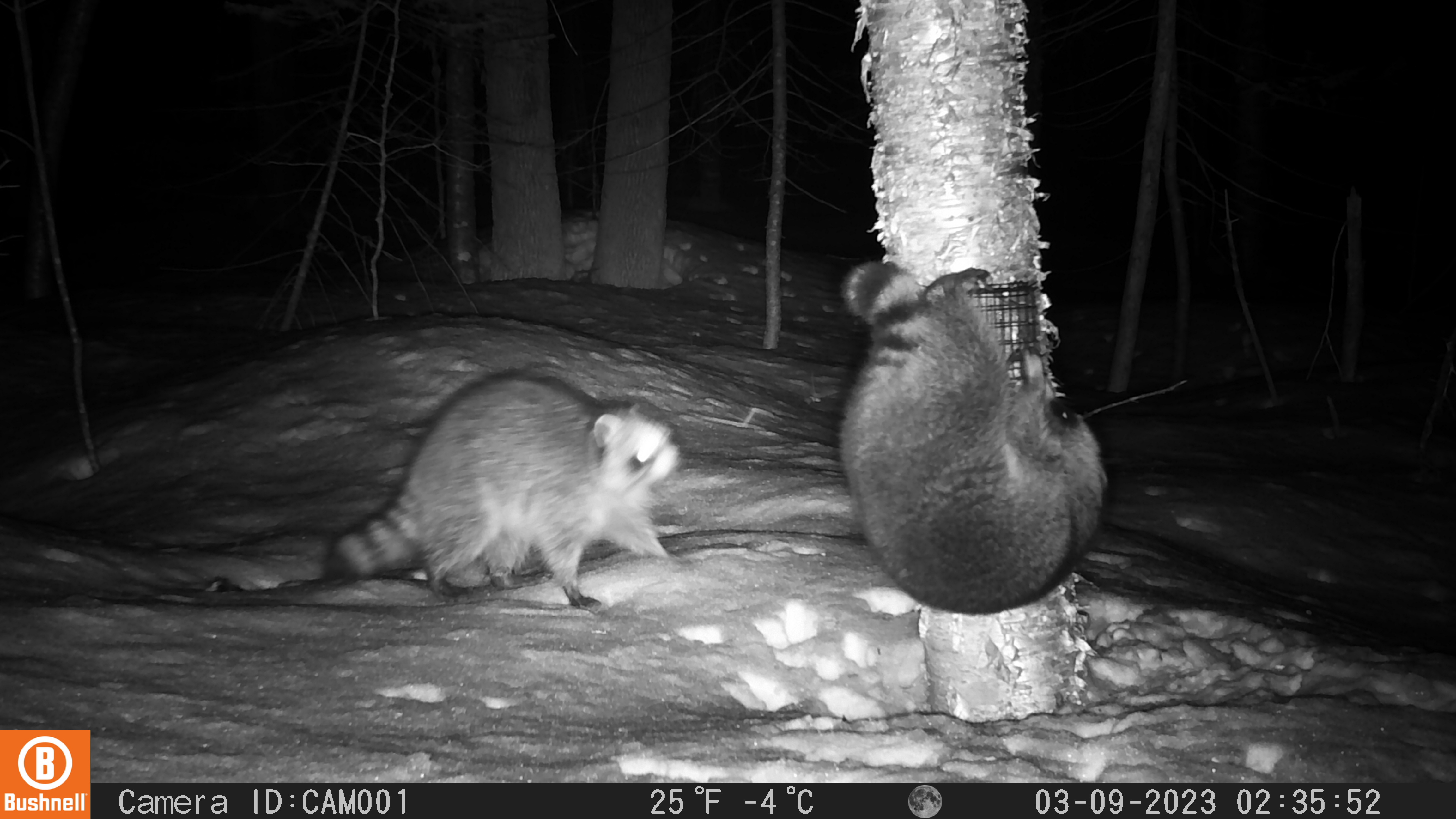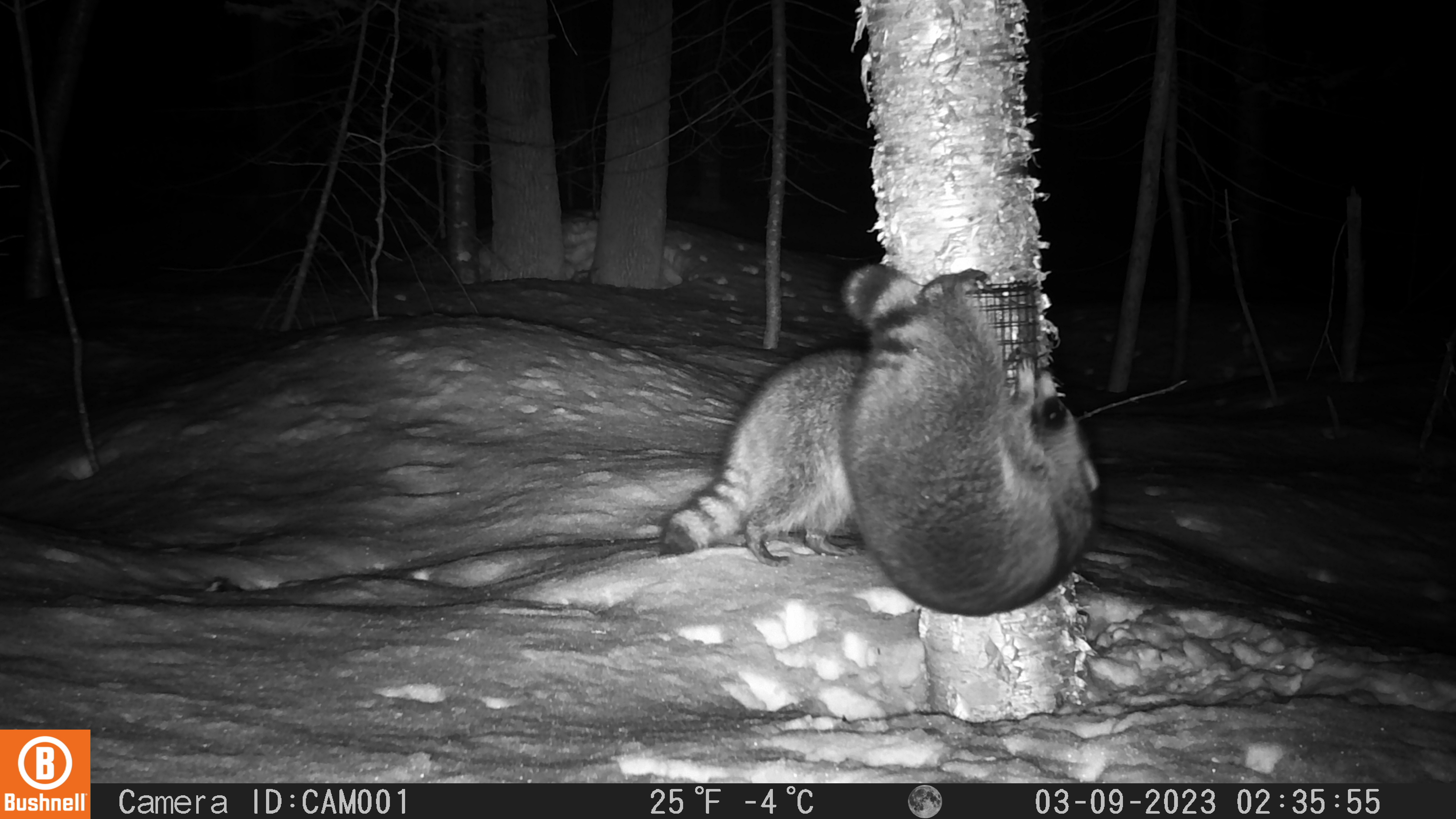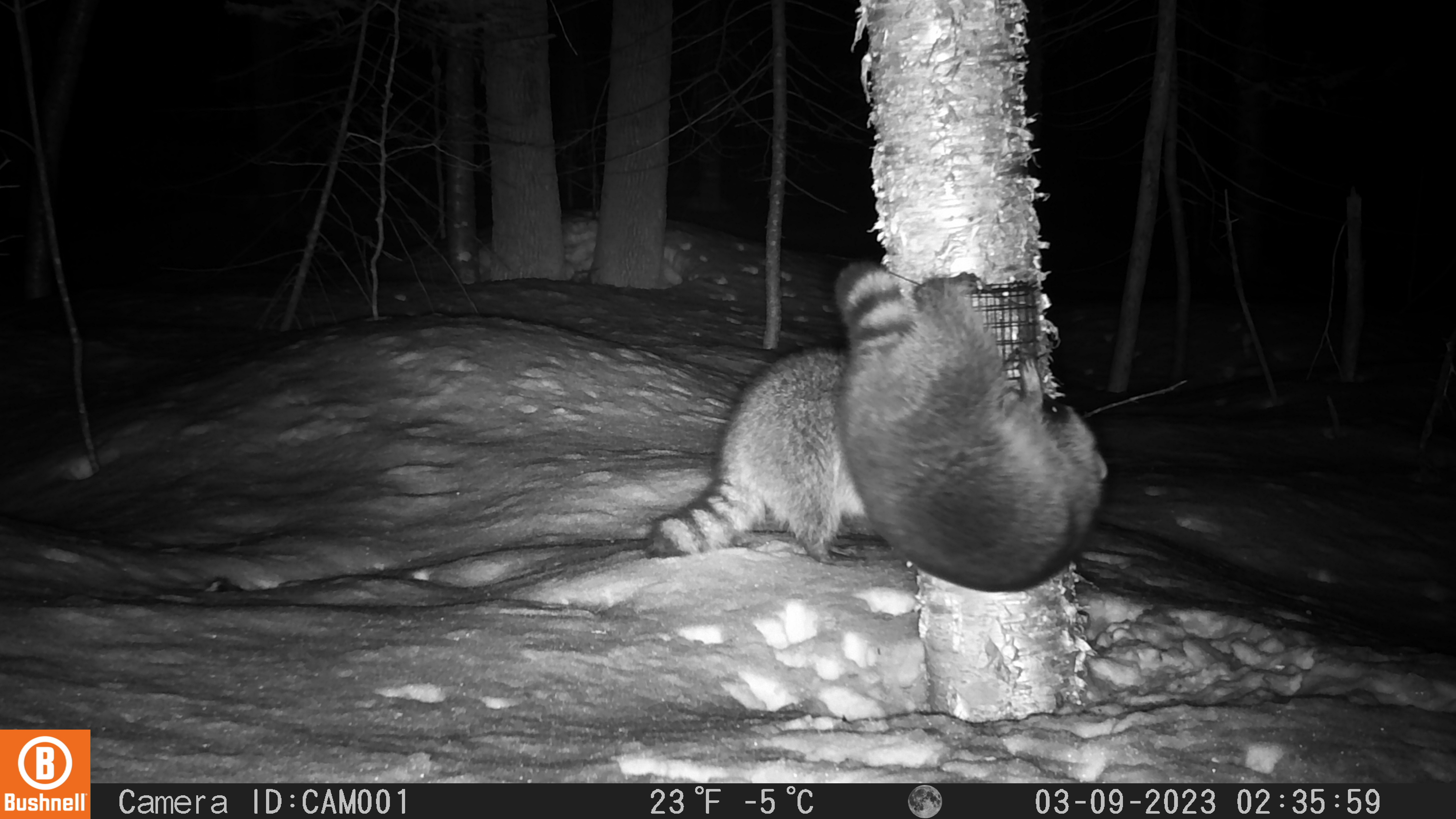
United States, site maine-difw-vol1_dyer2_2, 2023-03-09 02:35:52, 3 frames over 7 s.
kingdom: Animalia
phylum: Chordata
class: Mammalia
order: Carnivora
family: Procyonidae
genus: Procyon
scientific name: Procyon lotor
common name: raccoon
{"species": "raccoon (Procyon lotor)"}